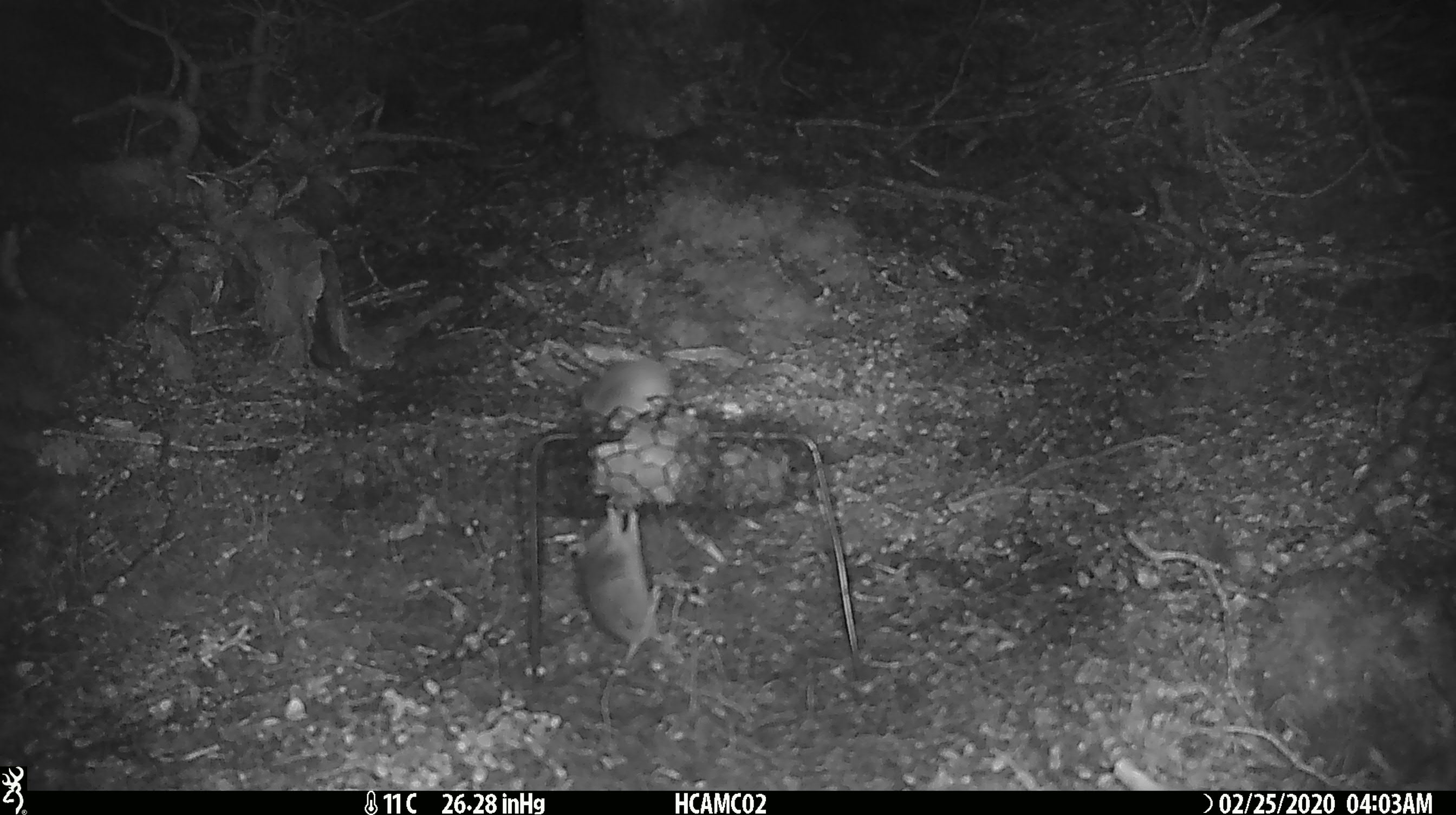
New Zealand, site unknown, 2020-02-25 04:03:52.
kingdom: Animalia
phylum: Chordata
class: Mammalia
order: Rodentia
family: Muridae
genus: Mus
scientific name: Mus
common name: mouse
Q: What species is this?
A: Mouse (Mus).